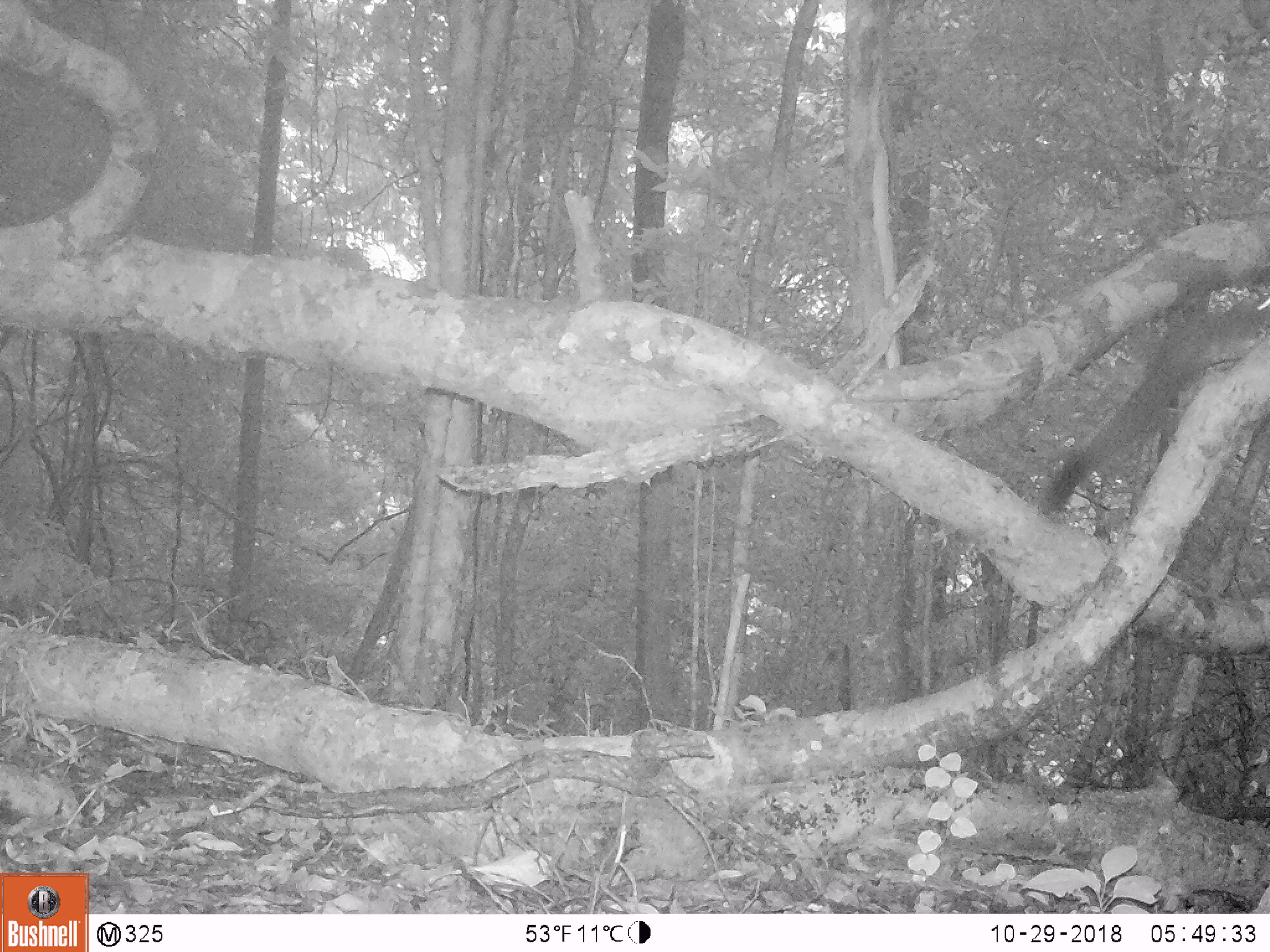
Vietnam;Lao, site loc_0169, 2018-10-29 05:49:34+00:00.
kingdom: Animalia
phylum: Chordata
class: Mammalia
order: Rodentia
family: Sciuridae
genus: Callosciurus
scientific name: Callosciurus erythraeus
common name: pallas's squirrel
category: pallass squirrel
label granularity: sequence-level